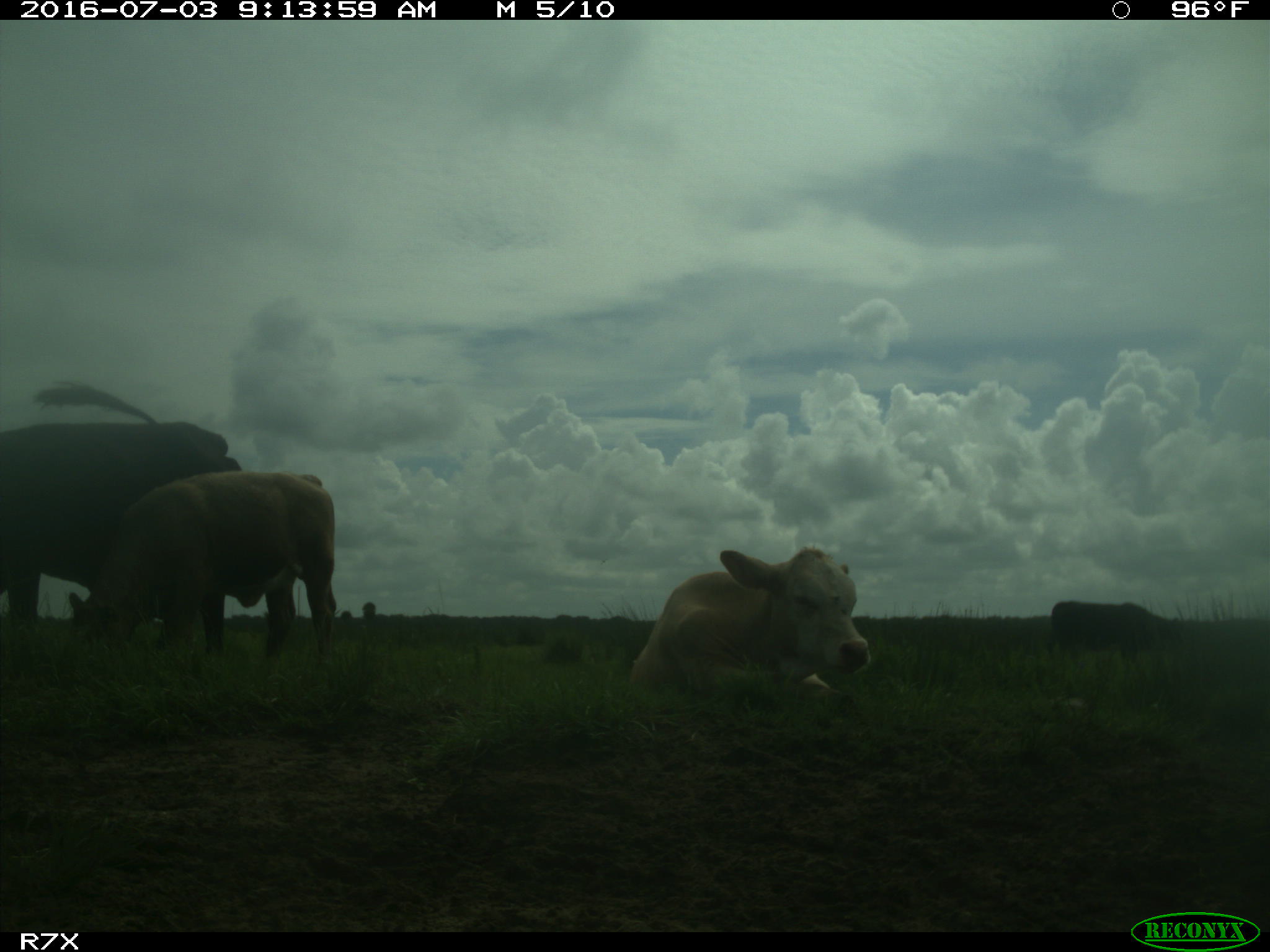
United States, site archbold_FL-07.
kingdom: Animalia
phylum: Chordata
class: Mammalia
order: Artiodactyla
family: Bovidae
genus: Bos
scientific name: Bos taurus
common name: domestic cow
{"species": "Bos taurus (domestic cow)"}